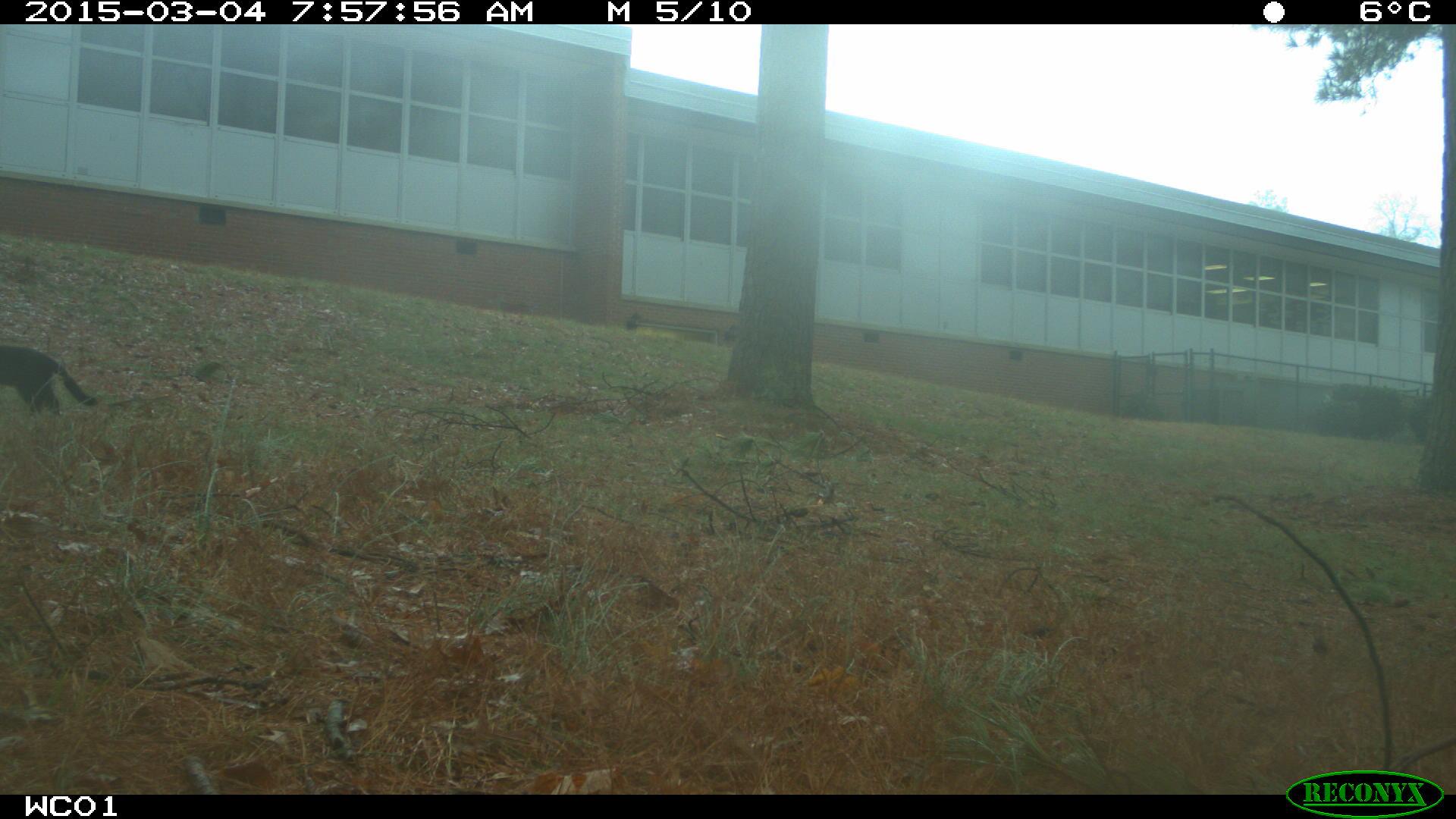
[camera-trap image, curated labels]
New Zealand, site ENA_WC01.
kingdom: Animalia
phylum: Chordata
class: Mammalia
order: Carnivora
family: Felidae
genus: Felis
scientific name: Felis catus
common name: domestic cat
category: cat